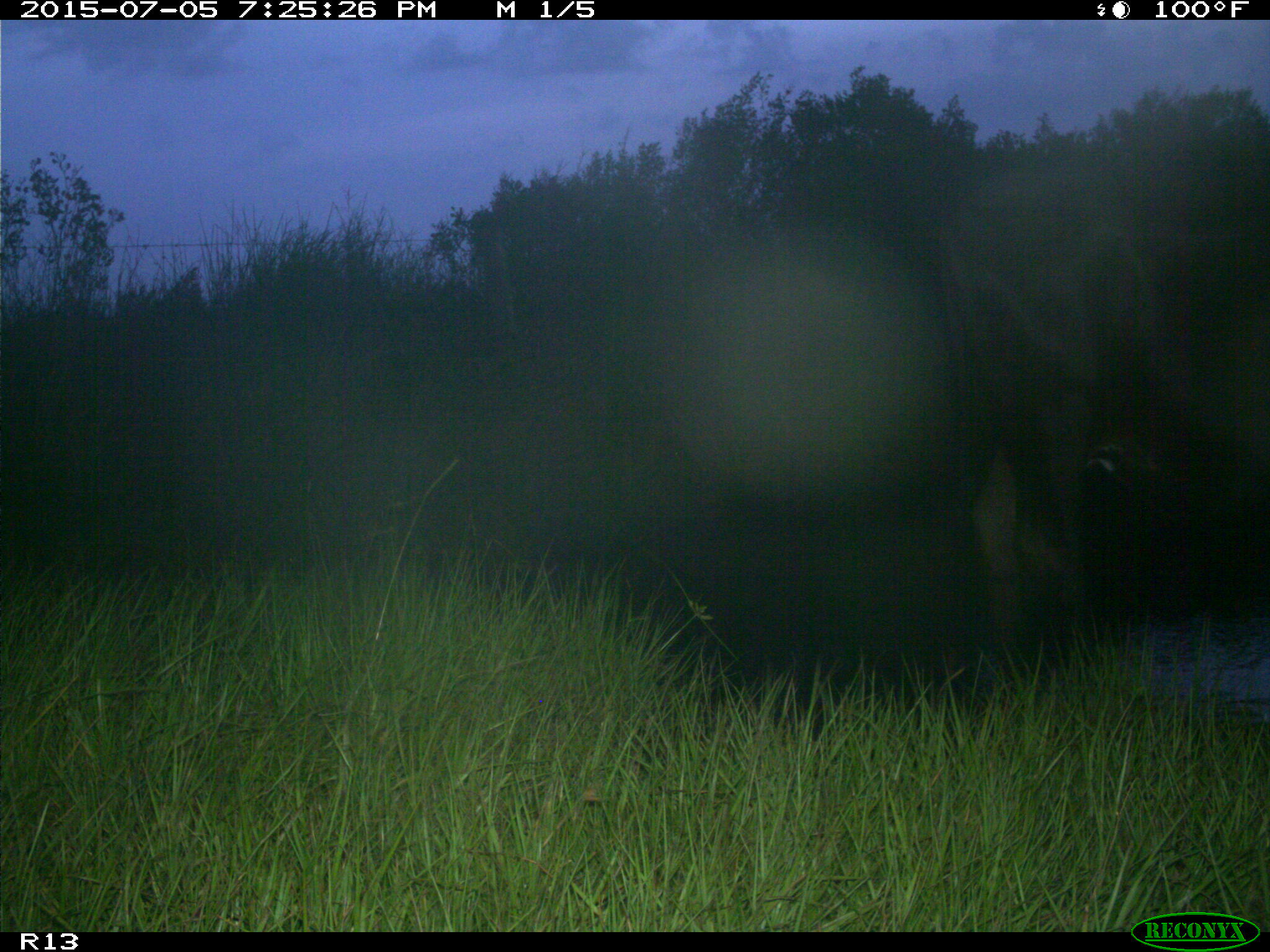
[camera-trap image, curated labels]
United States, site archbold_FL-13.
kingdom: Animalia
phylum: Chordata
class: Mammalia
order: Artiodactyla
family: Bovidae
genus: Bos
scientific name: Bos taurus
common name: domestic cow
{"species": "Bos taurus (domestic cow)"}